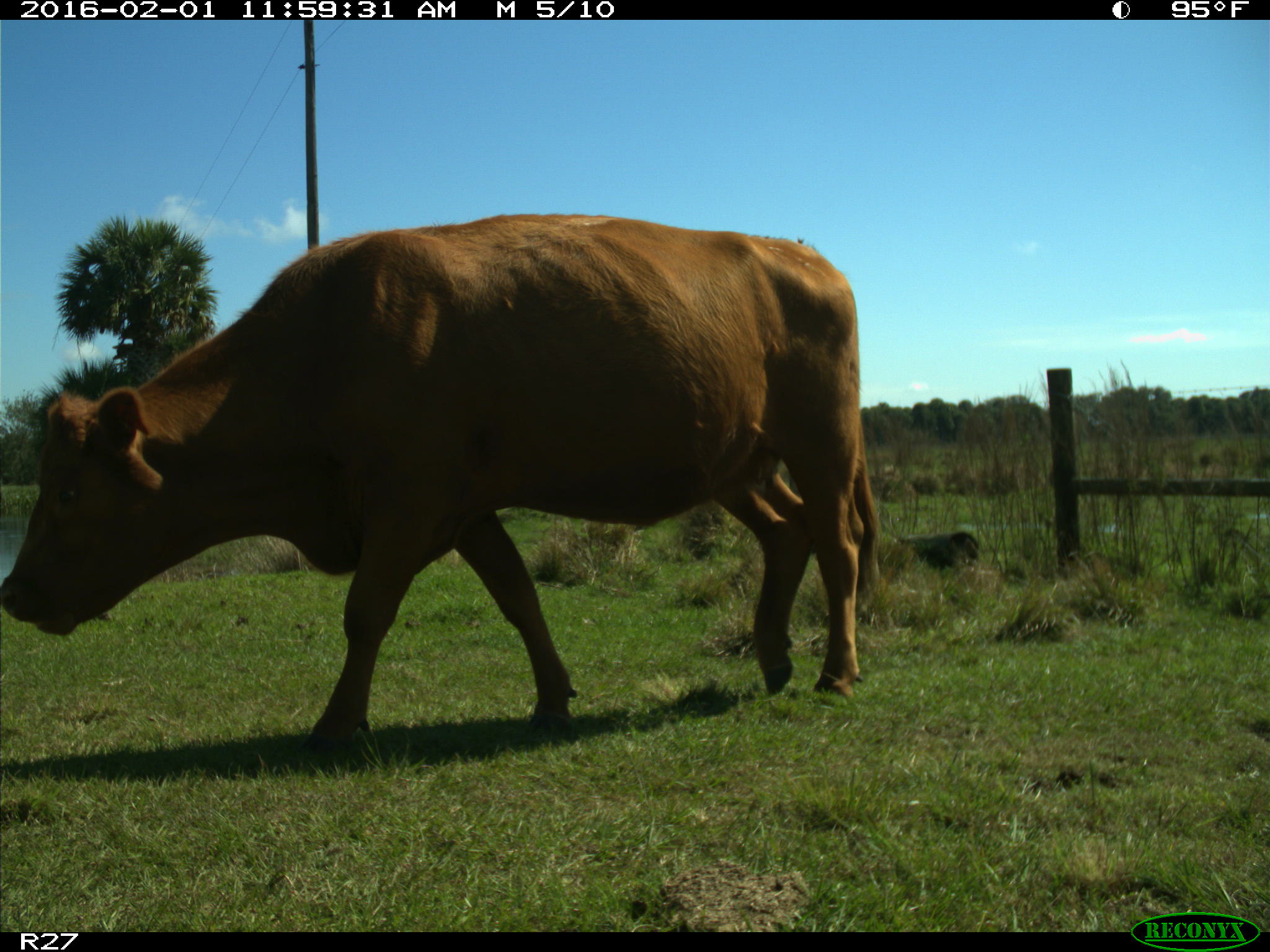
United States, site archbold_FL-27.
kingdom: Animalia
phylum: Chordata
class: Mammalia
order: Artiodactyla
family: Bovidae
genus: Bos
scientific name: Bos taurus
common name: domestic cow